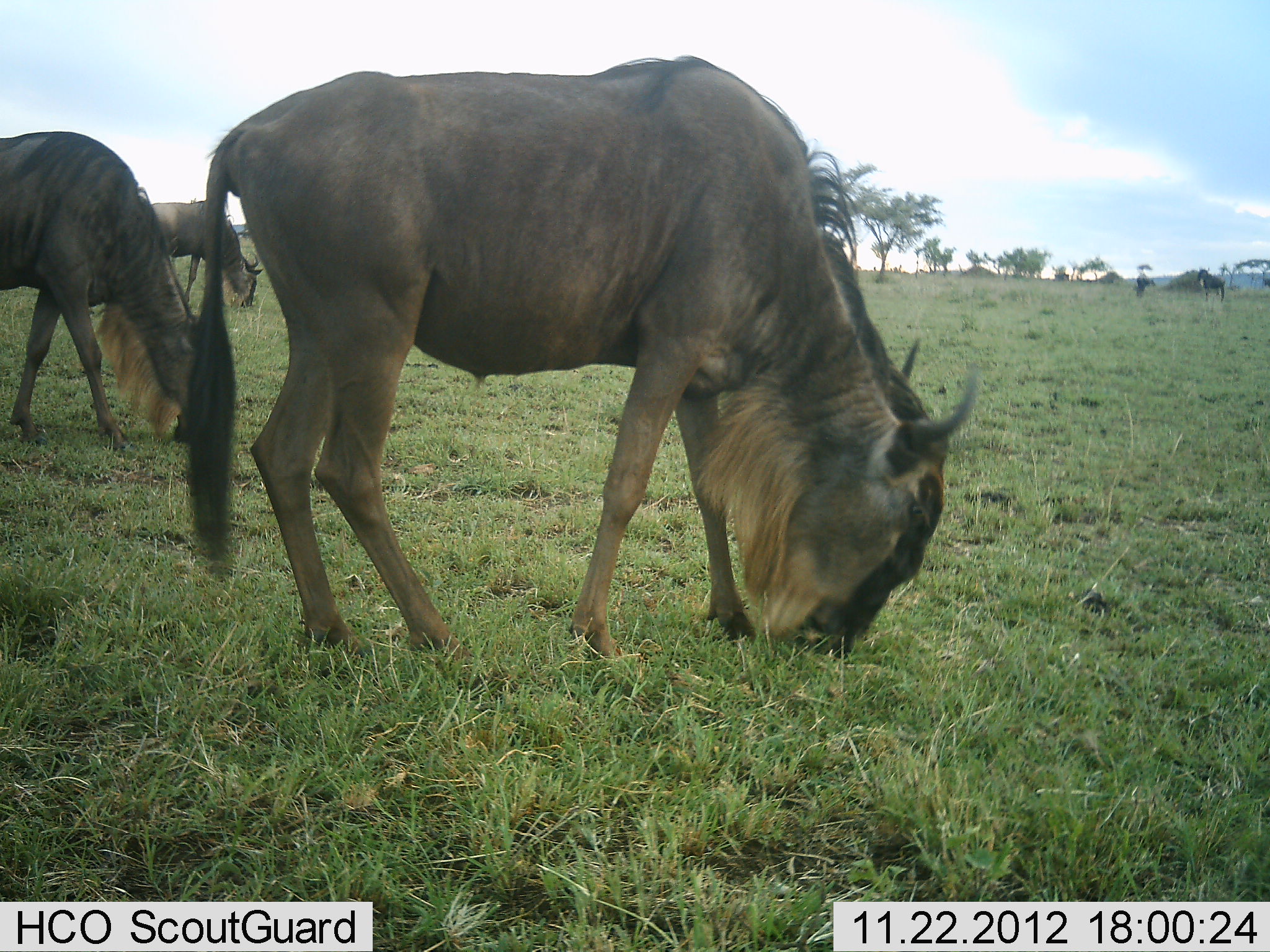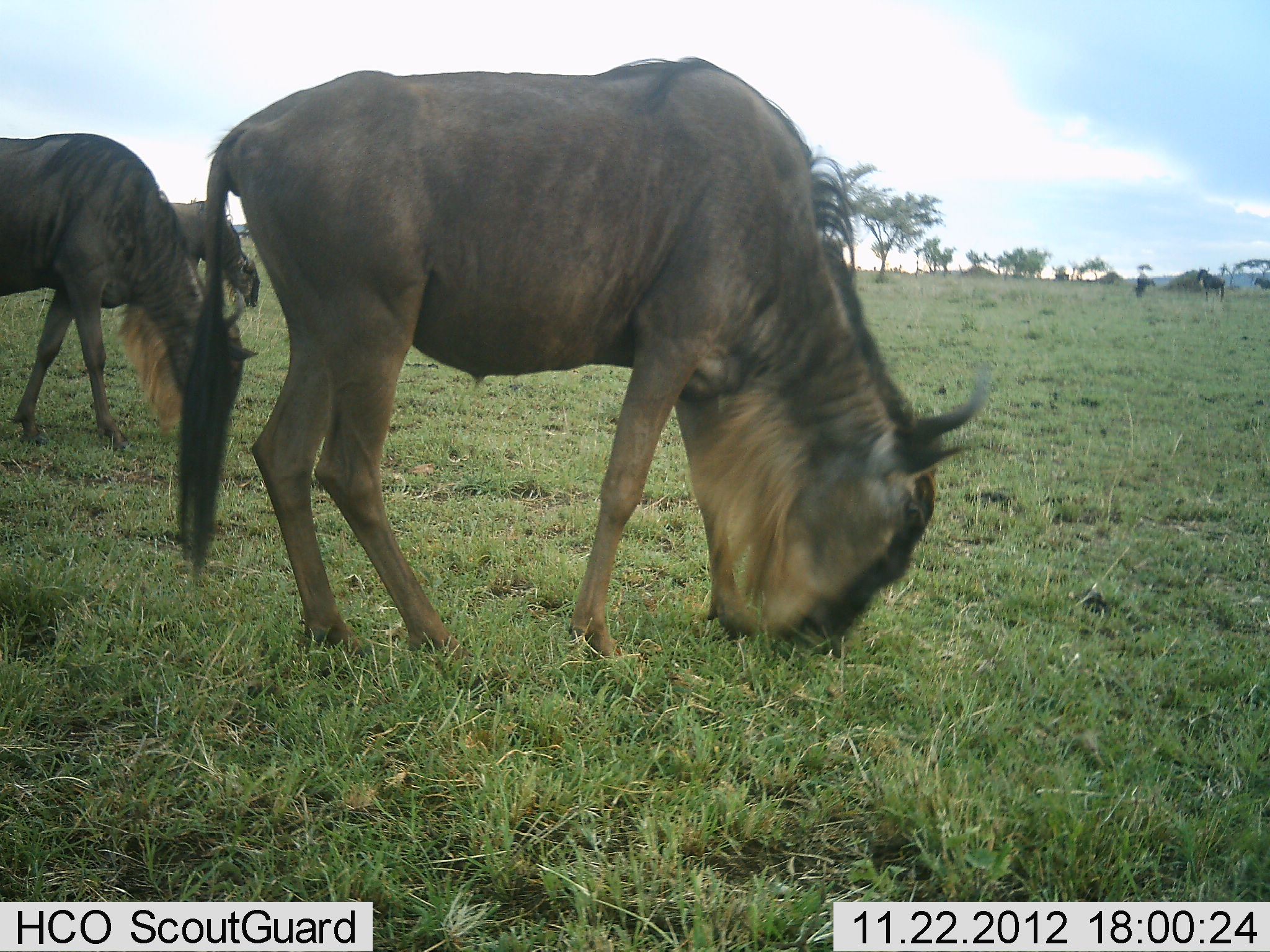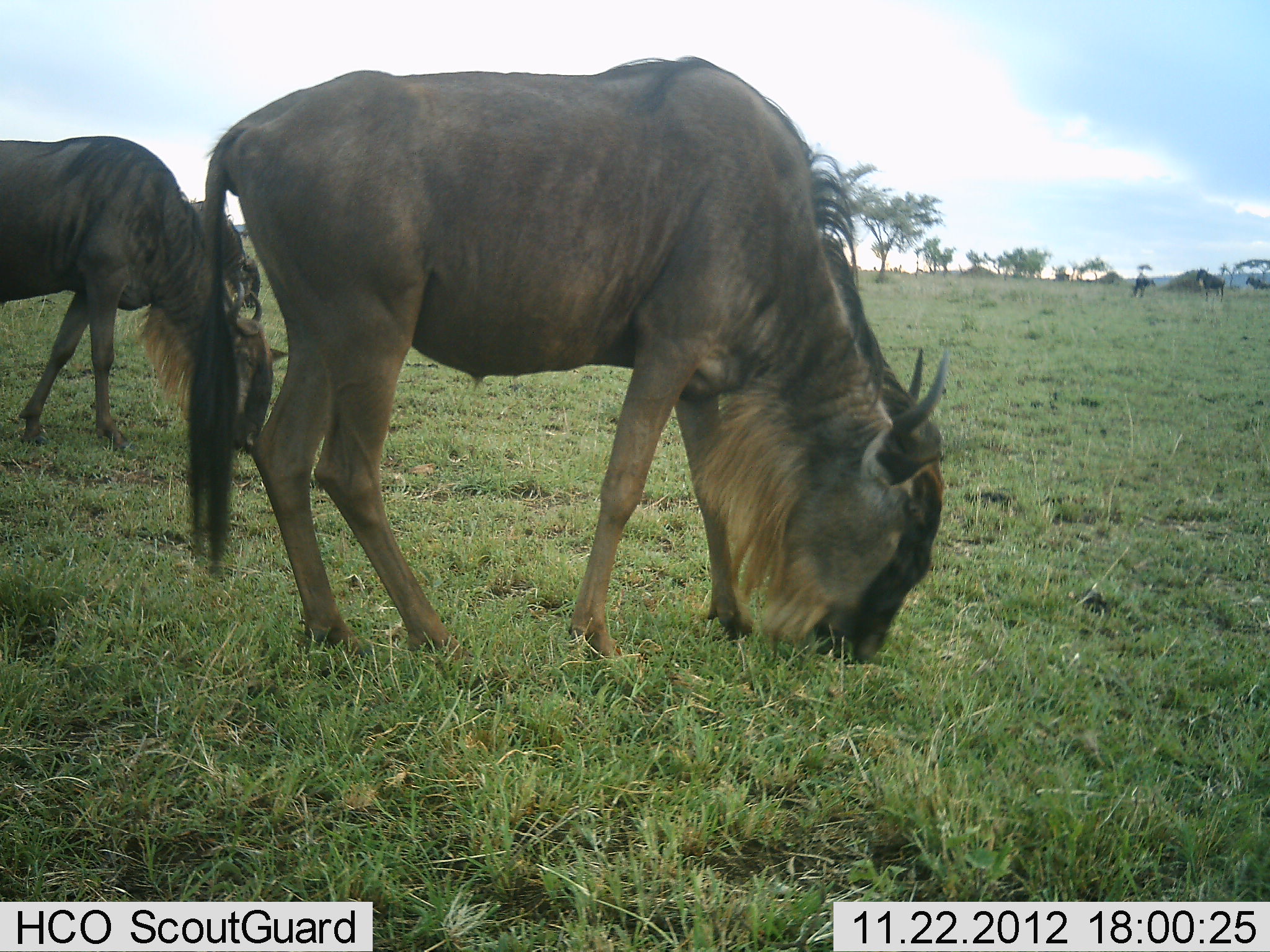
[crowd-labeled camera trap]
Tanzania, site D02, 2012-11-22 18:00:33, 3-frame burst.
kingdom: Animalia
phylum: Chordata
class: Mammalia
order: Artiodactyla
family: Bovidae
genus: Connochaetes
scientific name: Connochaetes taurinus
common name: blue wildebeest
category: wildebeest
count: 3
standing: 21%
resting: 0%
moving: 11%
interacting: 0%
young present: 0%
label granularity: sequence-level